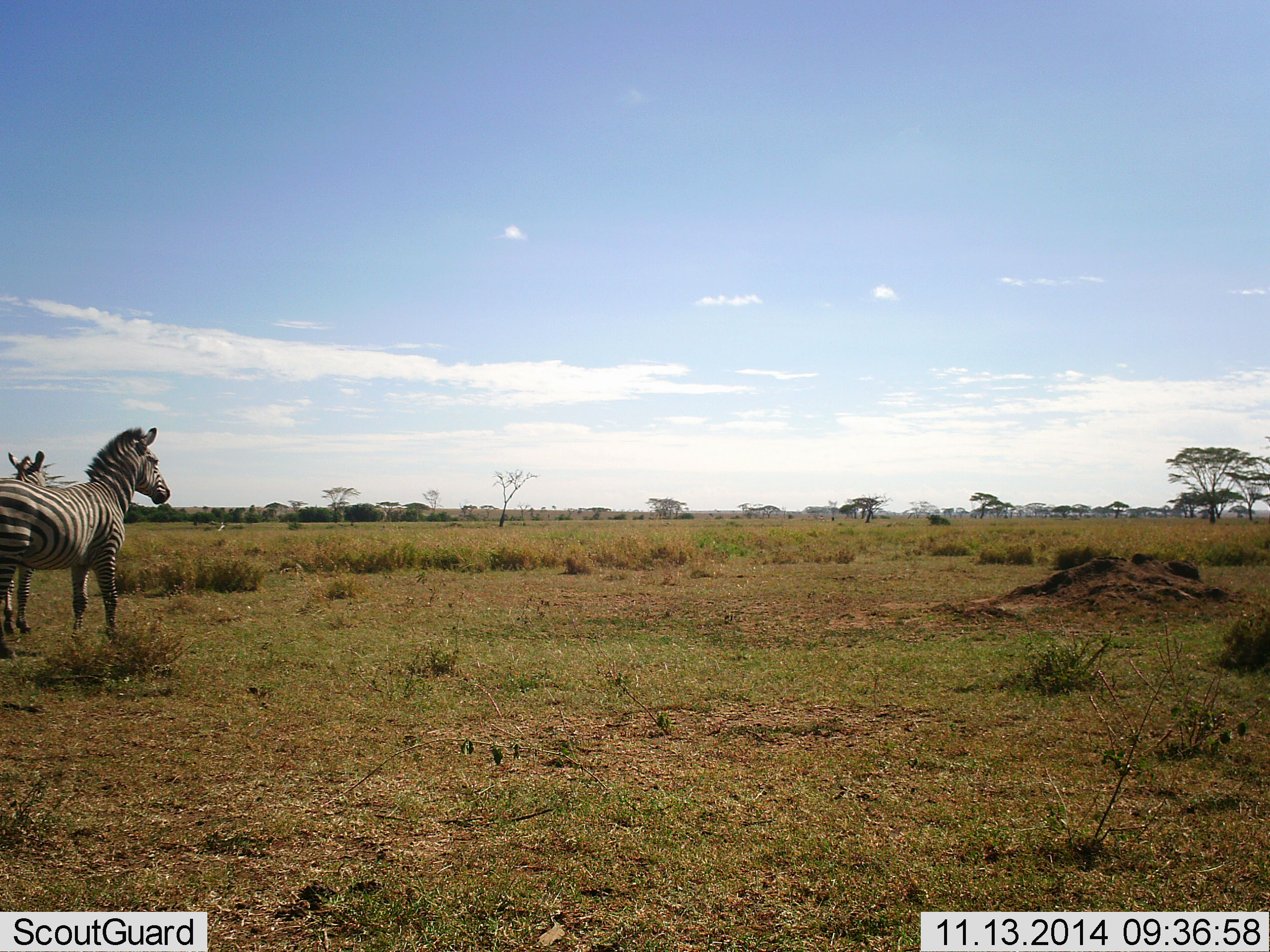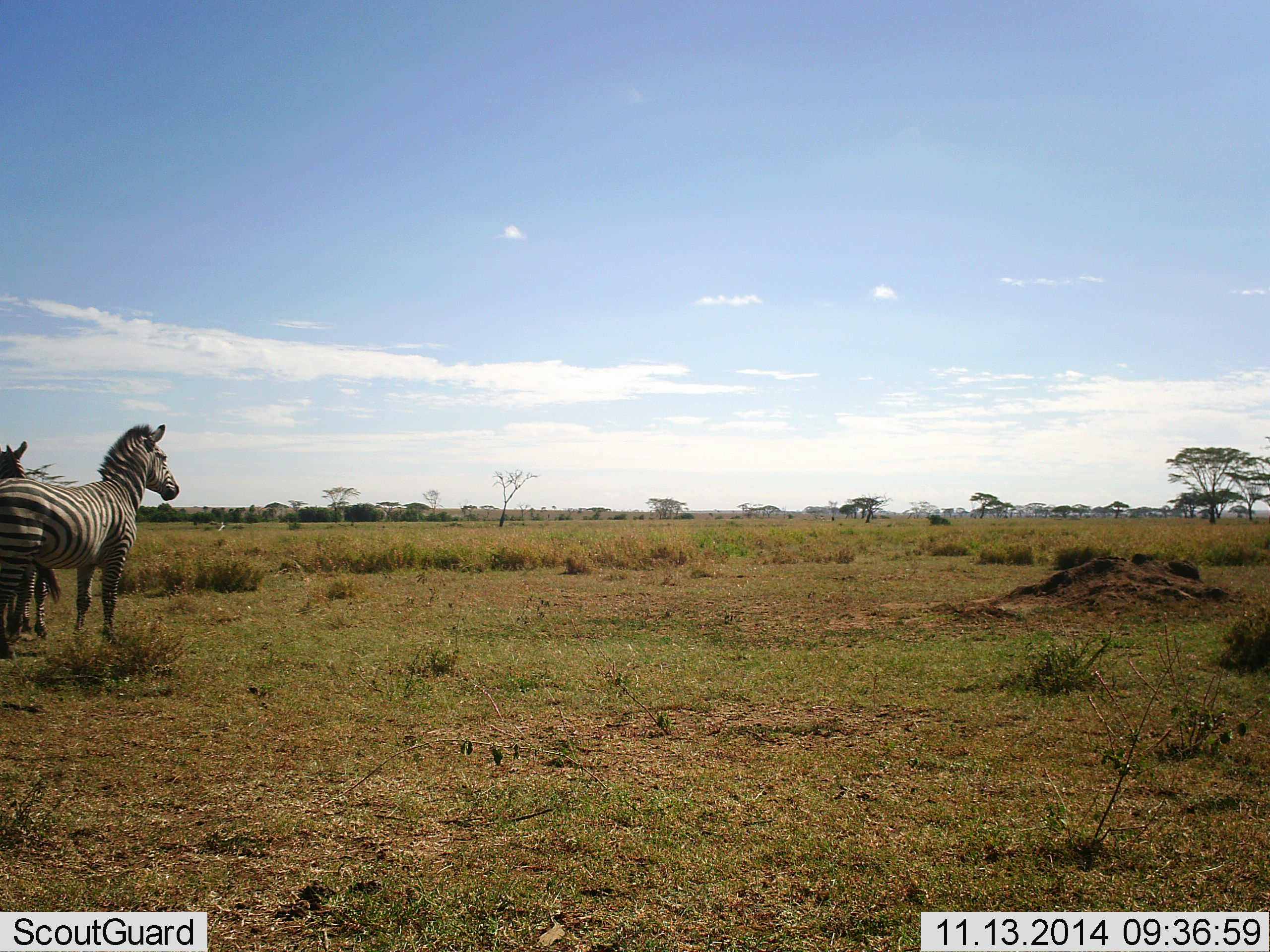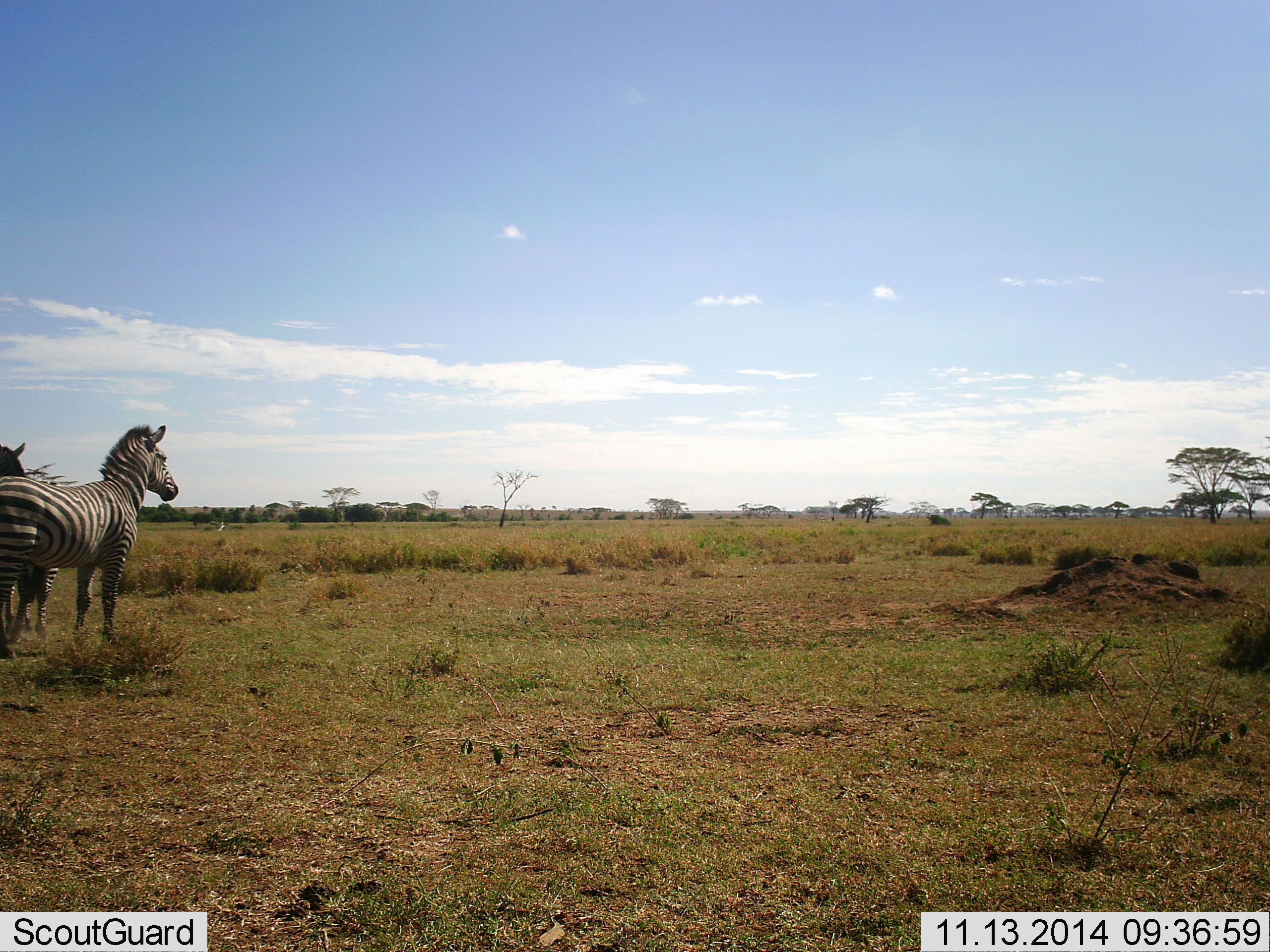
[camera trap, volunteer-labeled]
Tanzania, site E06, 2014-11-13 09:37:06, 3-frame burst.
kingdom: Animalia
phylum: Chordata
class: Mammalia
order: Perissodactyla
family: Equidae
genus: Equus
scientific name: Equus quagga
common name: plains zebra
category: zebra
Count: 2.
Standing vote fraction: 100%.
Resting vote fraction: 0%.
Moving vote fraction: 0%.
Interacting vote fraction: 10%.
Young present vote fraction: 0%.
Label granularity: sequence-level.